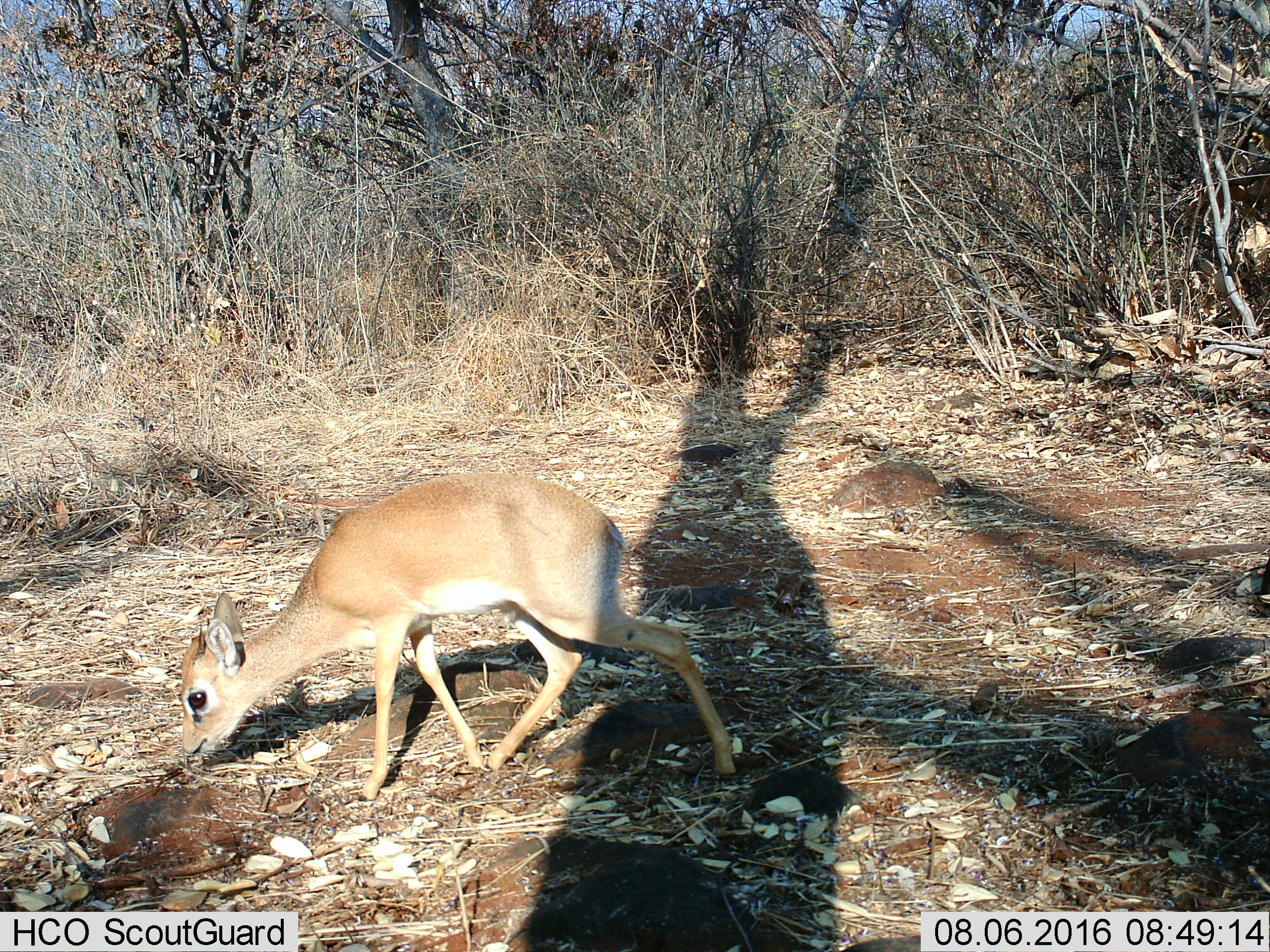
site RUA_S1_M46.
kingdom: Animalia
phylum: Chordata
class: Mammalia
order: Artiodactyla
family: Bovidae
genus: Madoqua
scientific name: Madoqua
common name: dik-dik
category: dikdik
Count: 1.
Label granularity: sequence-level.